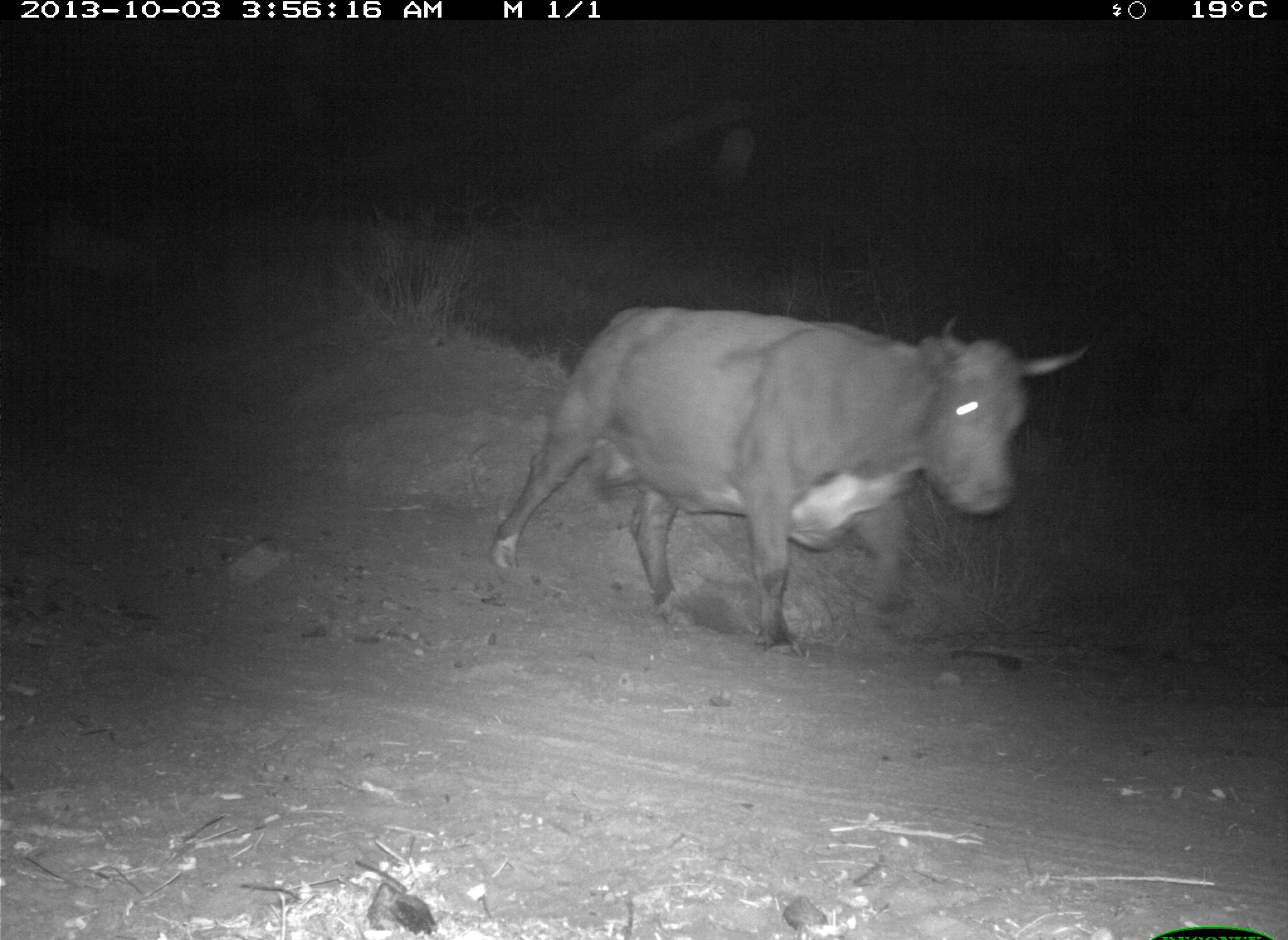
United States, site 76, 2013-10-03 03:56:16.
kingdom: Animalia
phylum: Chordata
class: Mammalia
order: Artiodactyla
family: Bovidae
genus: Bos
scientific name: Bos taurus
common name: cow